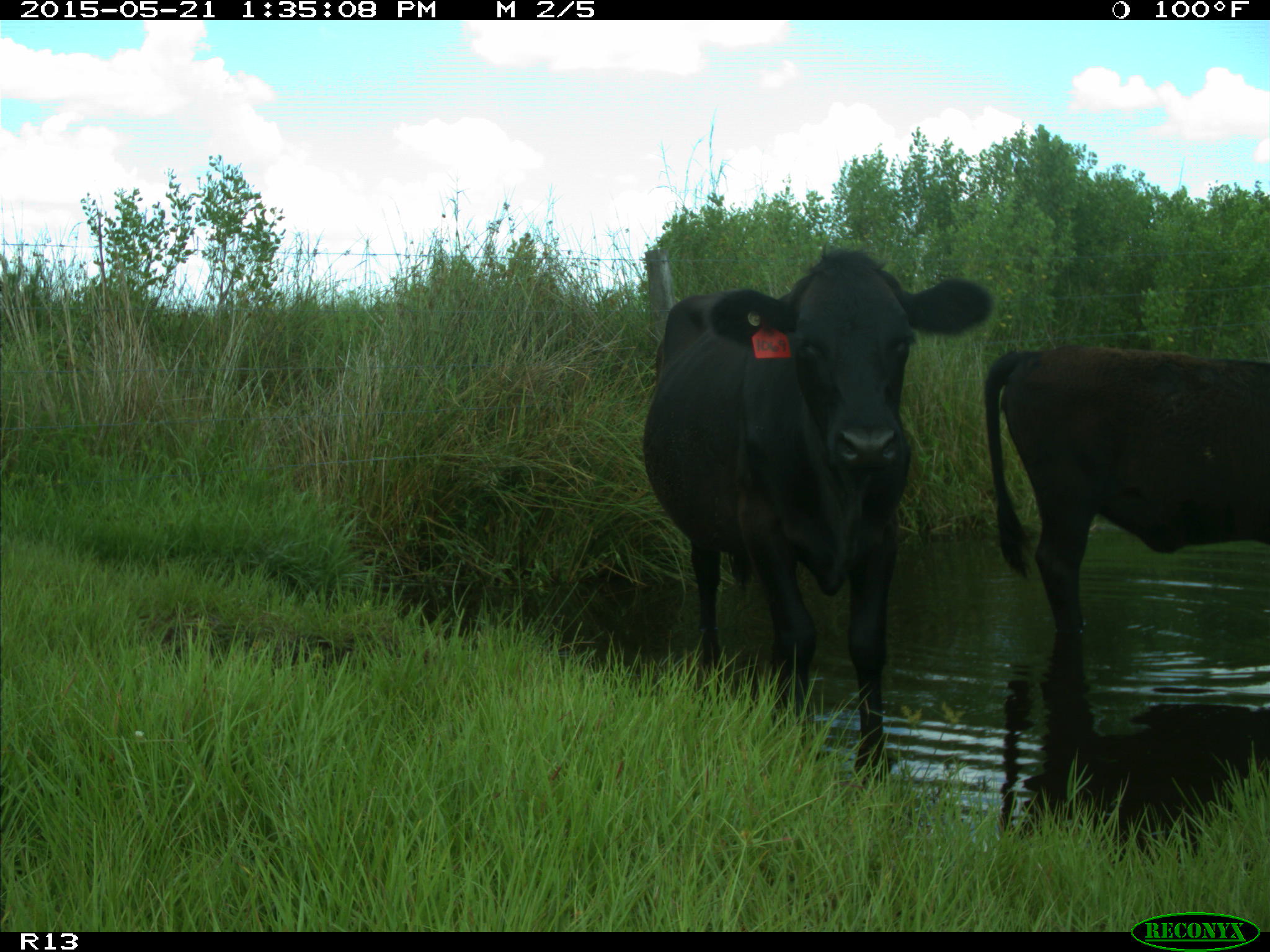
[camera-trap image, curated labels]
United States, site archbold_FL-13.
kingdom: Animalia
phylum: Chordata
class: Mammalia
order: Artiodactyla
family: Bovidae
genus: Bos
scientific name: Bos taurus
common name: domestic cow